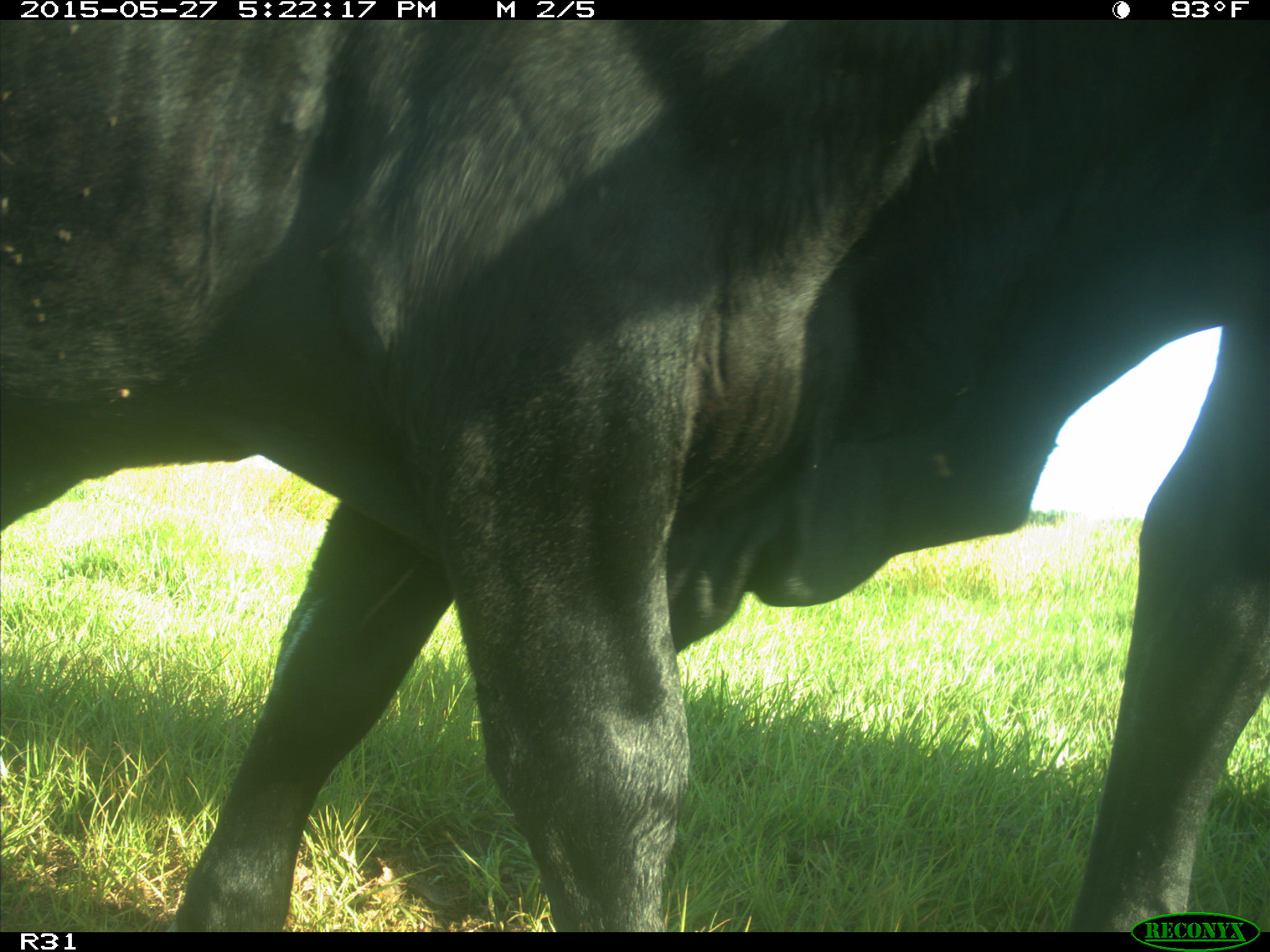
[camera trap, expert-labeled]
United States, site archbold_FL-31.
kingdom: Animalia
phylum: Chordata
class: Mammalia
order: Artiodactyla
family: Bovidae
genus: Bos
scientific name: Bos taurus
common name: domestic cow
Bos taurus (domestic cow).